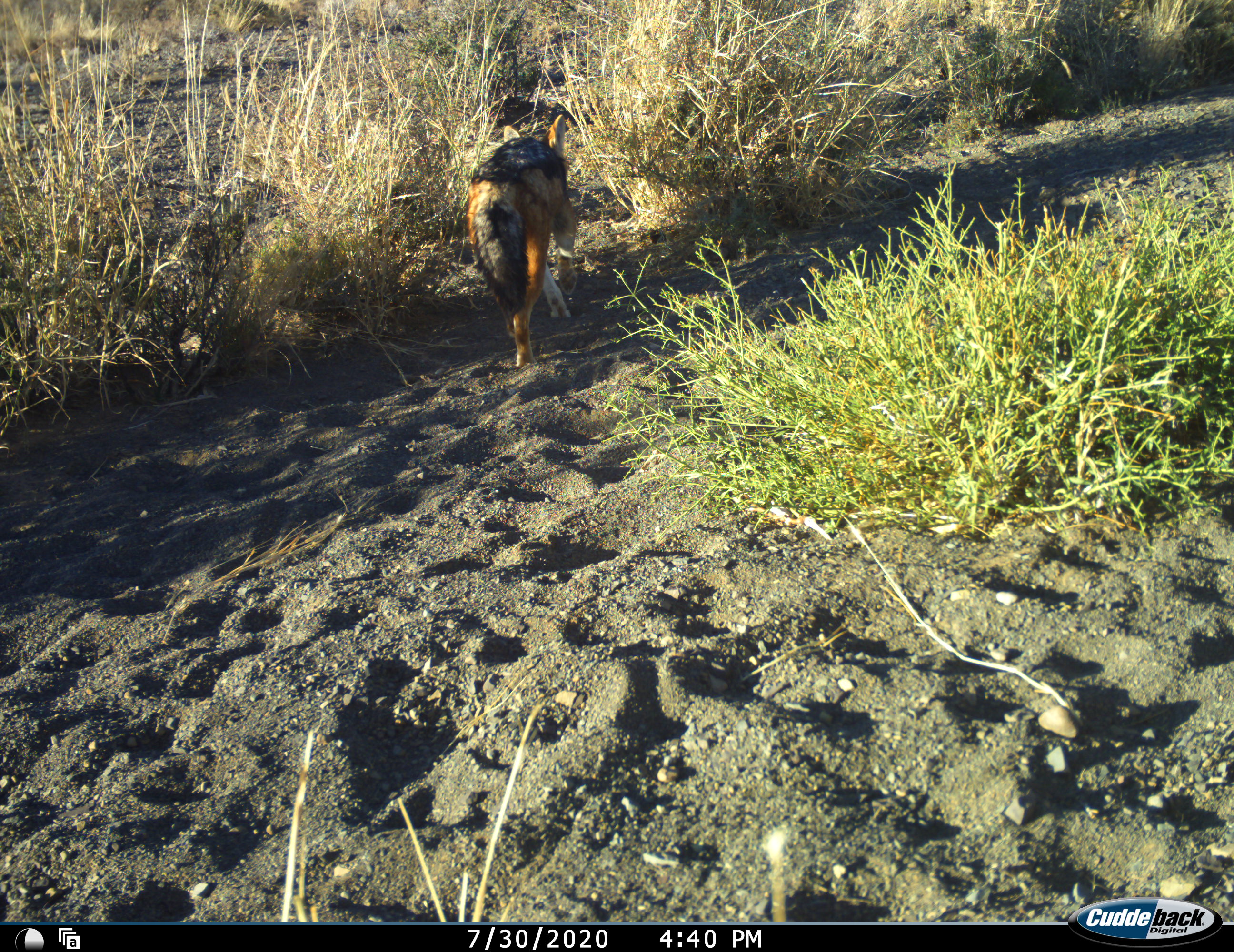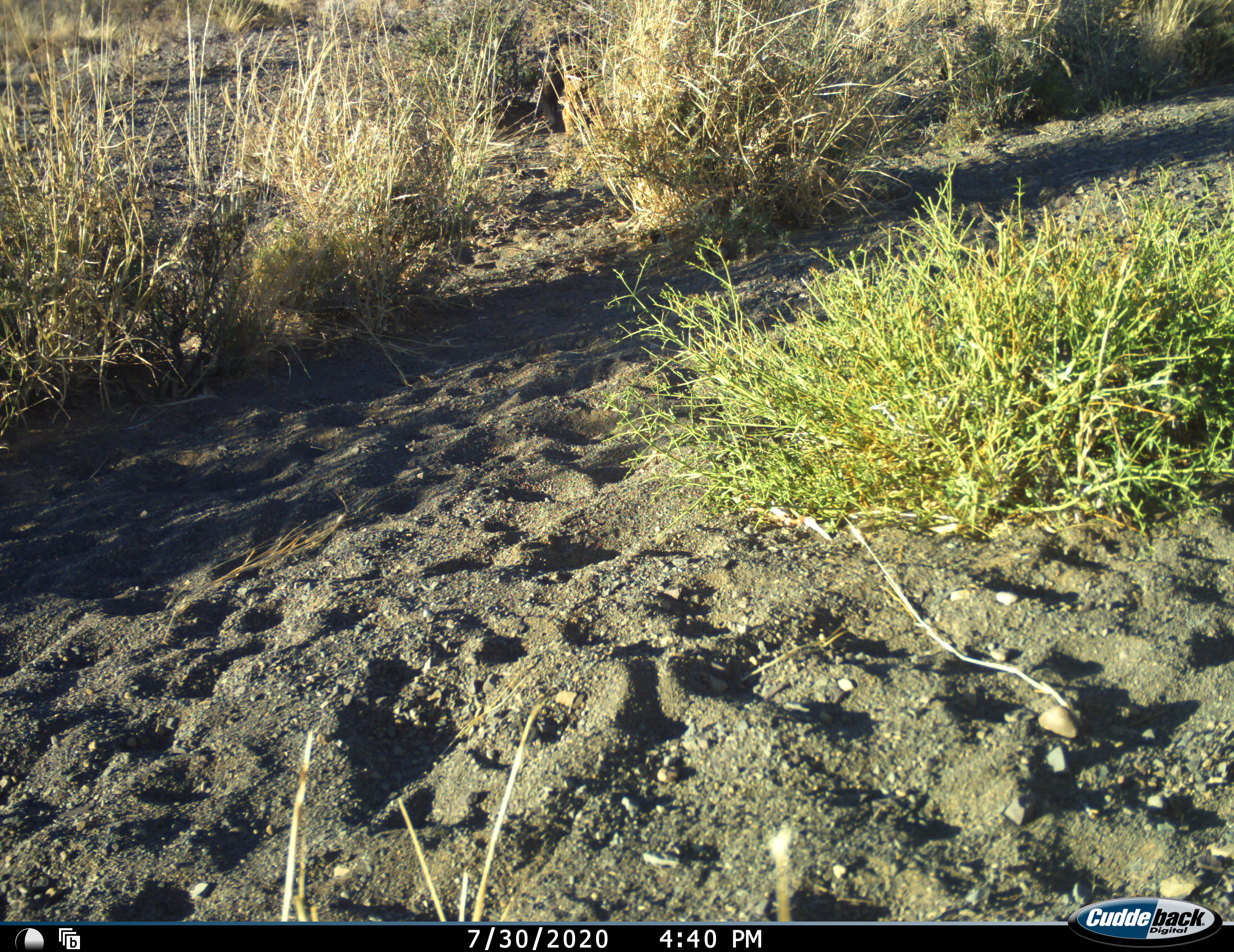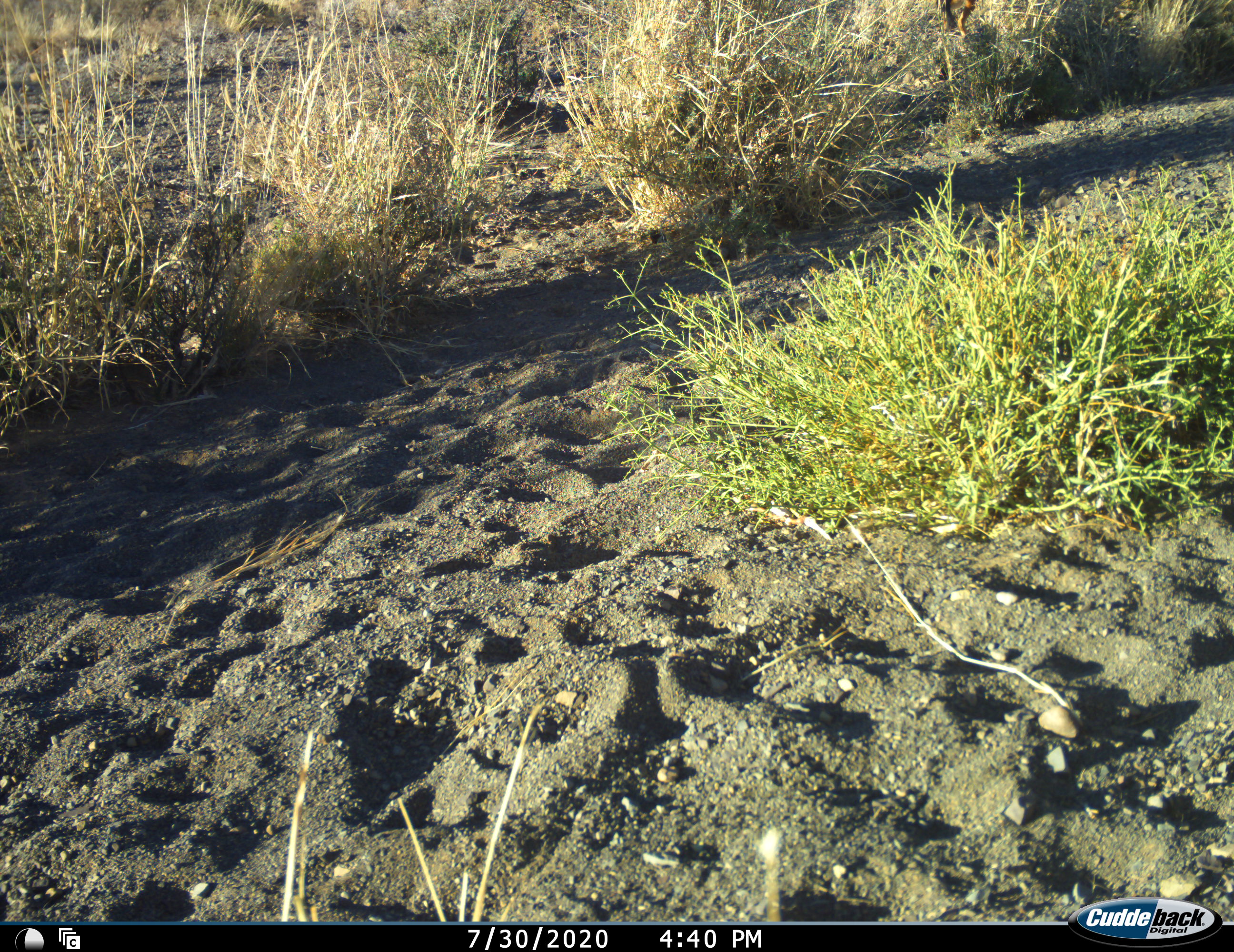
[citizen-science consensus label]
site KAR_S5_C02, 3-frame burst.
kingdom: Animalia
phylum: Chordata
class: Mammalia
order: Carnivora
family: Canidae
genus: Lupulella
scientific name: Lupulella mesomelas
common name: black-backed jackal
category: jackalblackbacked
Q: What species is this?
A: Jackalblackbacked (black-backed jackal) (Lupulella mesomelas).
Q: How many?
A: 1.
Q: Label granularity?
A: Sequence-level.